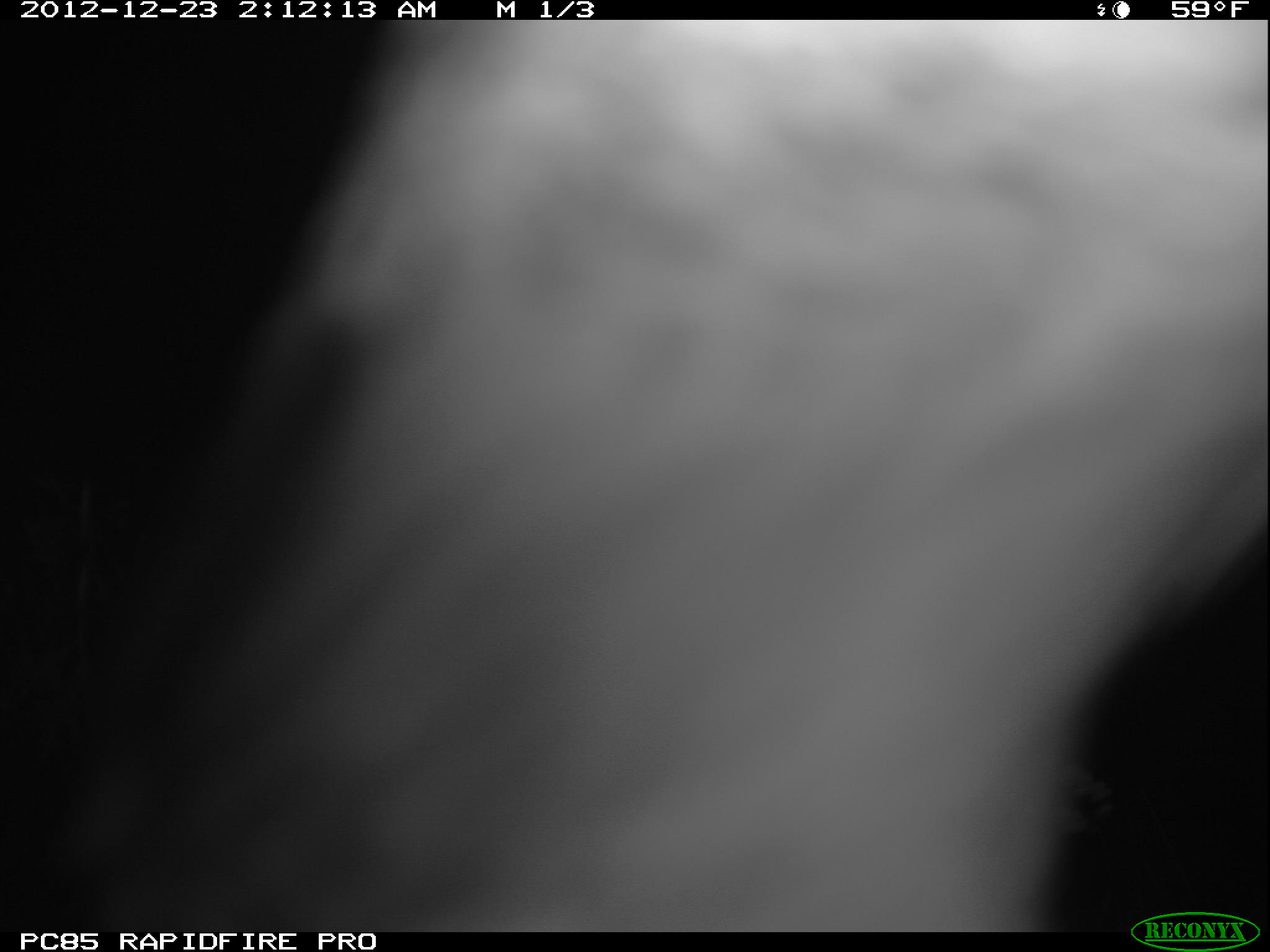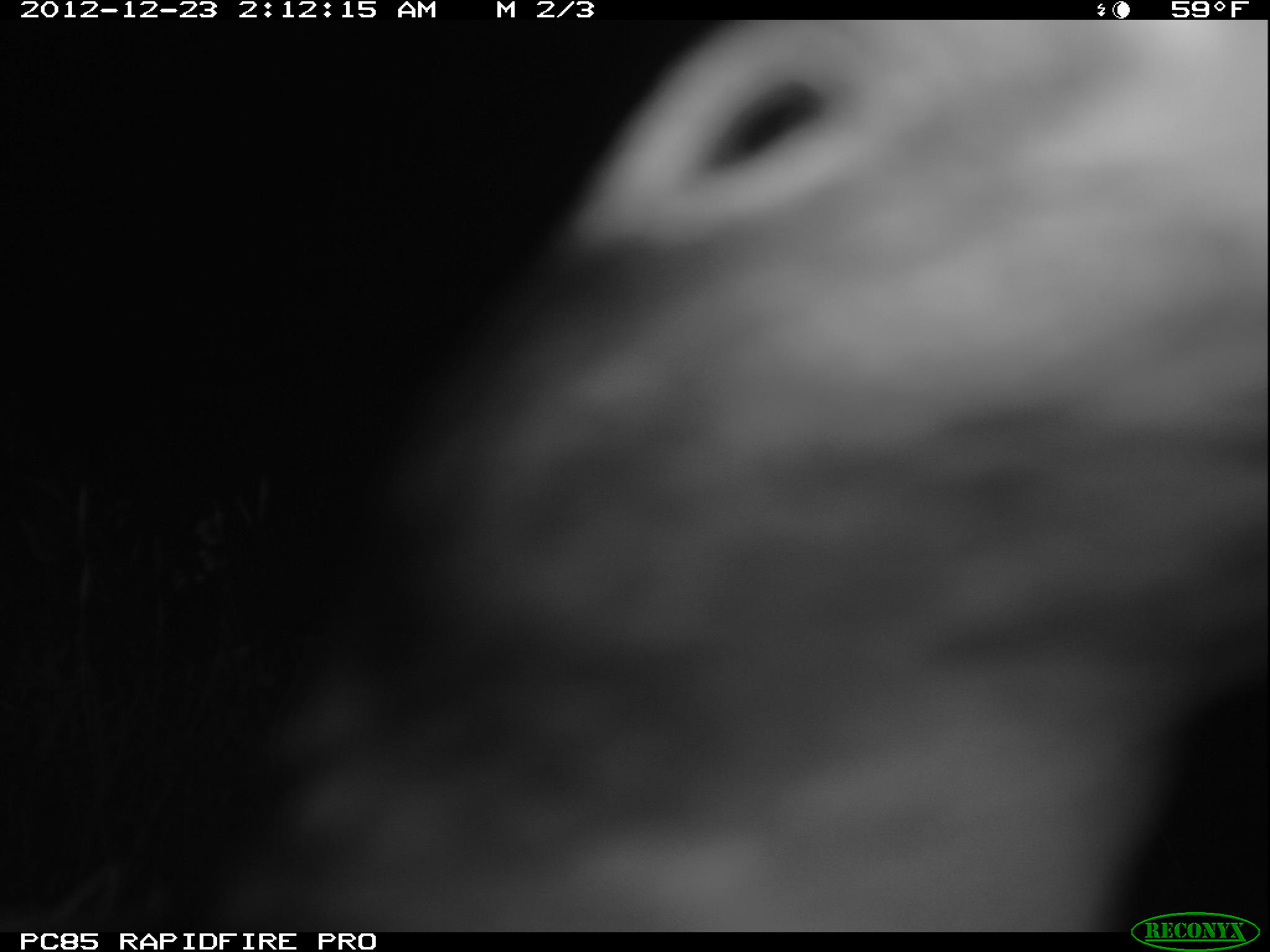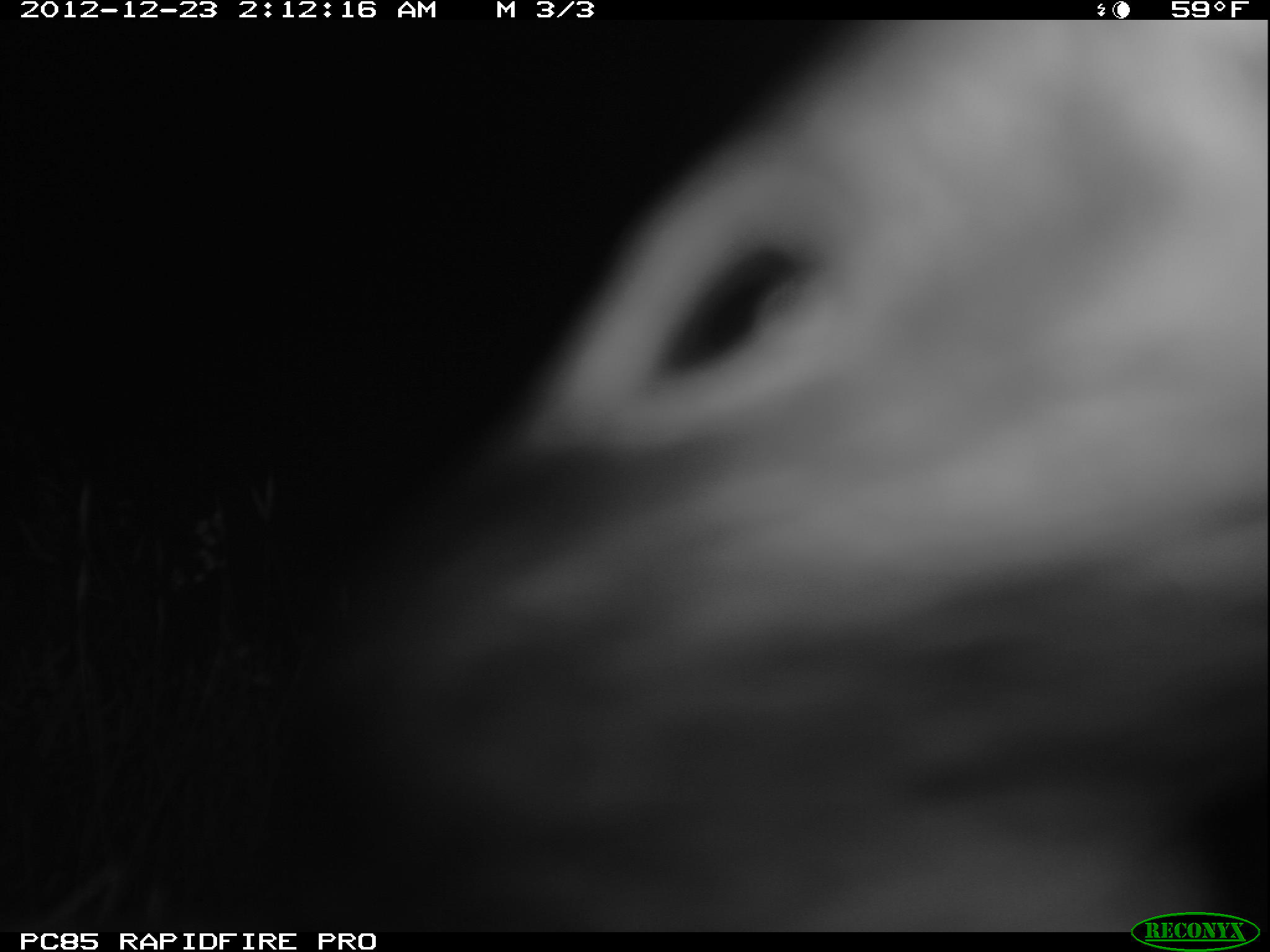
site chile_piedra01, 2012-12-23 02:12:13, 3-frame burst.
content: unidentified animal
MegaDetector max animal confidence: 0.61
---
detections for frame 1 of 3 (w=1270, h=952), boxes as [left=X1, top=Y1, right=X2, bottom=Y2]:
unknown: [left=9, top=22, right=1270, bottom=925]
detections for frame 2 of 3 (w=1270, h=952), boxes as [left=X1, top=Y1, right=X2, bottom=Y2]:
unknown: [left=221, top=20, right=1262, bottom=928]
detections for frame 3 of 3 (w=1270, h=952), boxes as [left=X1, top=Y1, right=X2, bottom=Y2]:
unknown: [left=285, top=16, right=1267, bottom=927]